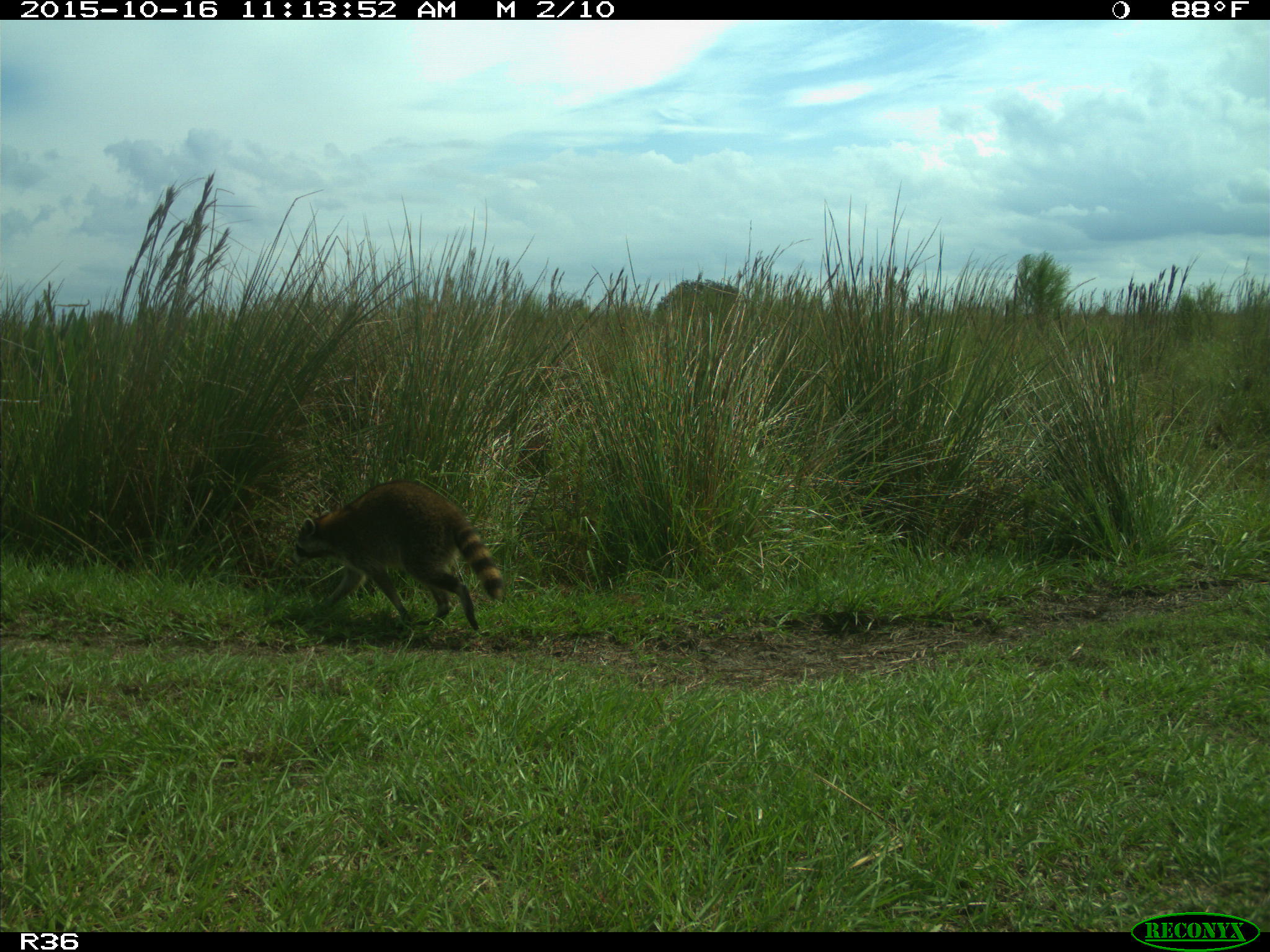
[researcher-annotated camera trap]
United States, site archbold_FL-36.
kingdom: Animalia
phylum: Chordata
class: Mammalia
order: Carnivora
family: Procyonidae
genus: Procyon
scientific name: Procyon lotor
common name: common raccoon